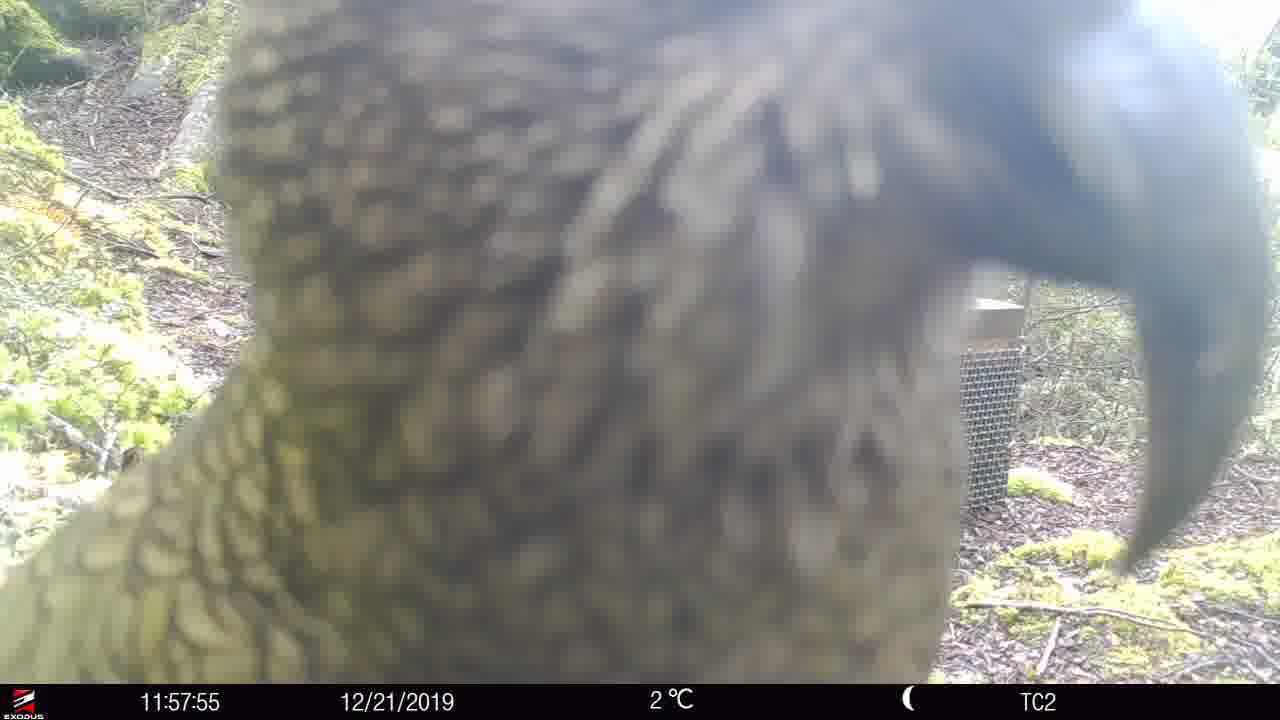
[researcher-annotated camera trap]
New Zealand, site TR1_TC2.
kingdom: Animalia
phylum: Chordata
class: Aves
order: Psittaciformes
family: Strigopidae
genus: Nestor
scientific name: Nestor notabilis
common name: kea